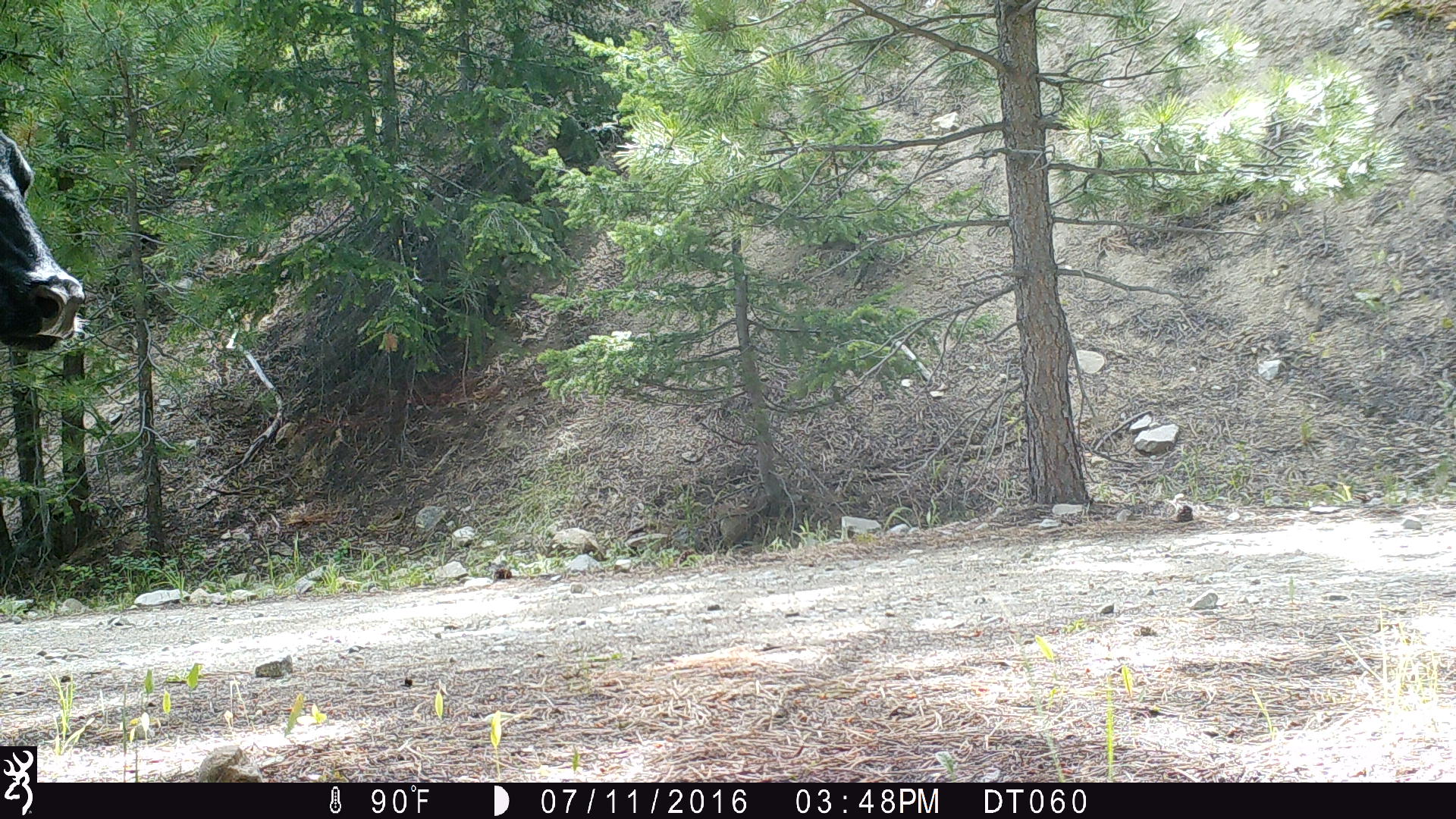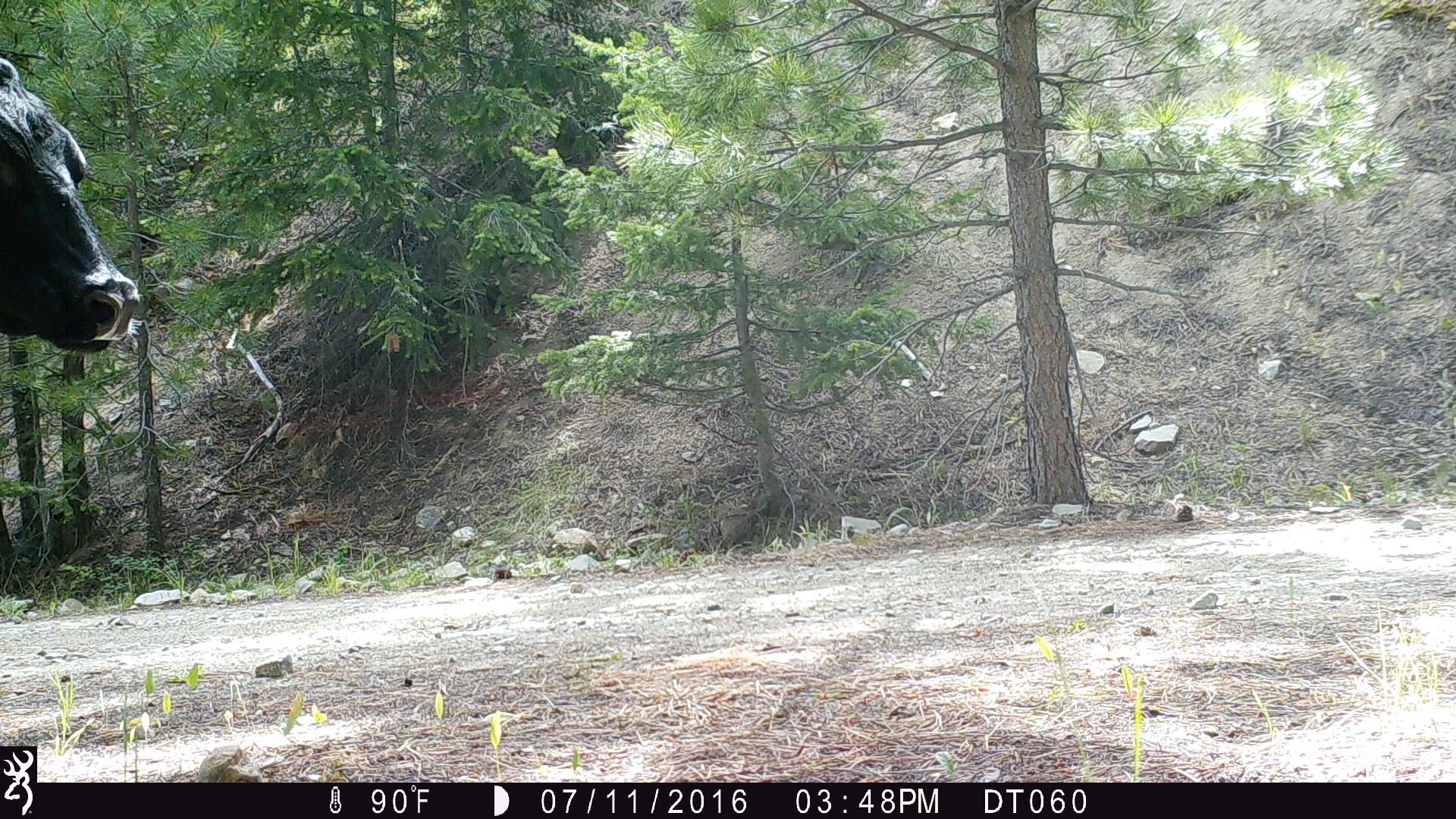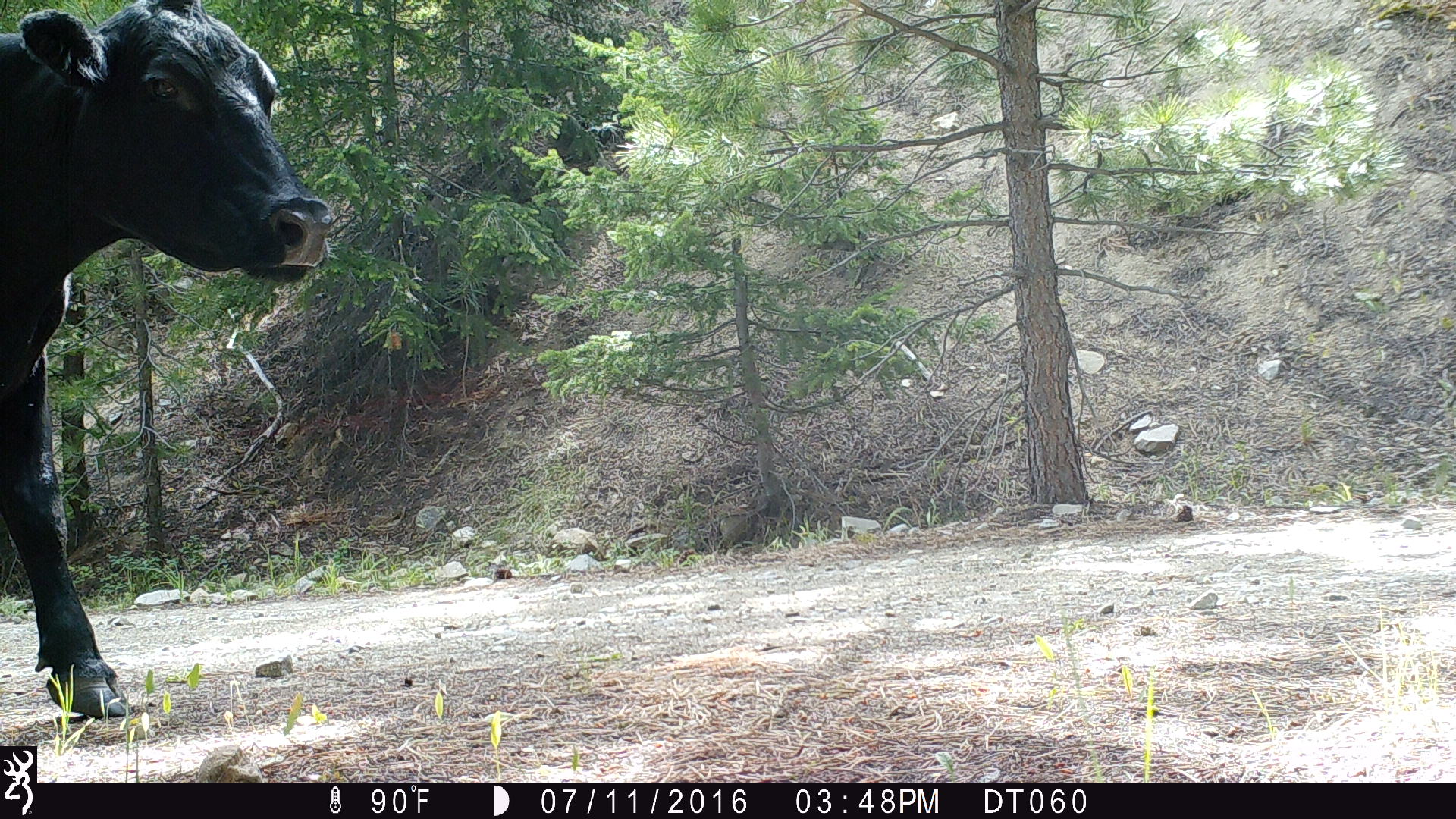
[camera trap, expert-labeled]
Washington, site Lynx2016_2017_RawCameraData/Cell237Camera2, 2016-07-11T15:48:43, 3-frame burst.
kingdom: Animalia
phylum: Chordata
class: Mammalia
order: Artiodactyla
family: Bovidae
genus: Bos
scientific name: Bos taurus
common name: domestic cattle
Domestic cattle (Bos taurus). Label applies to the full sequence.